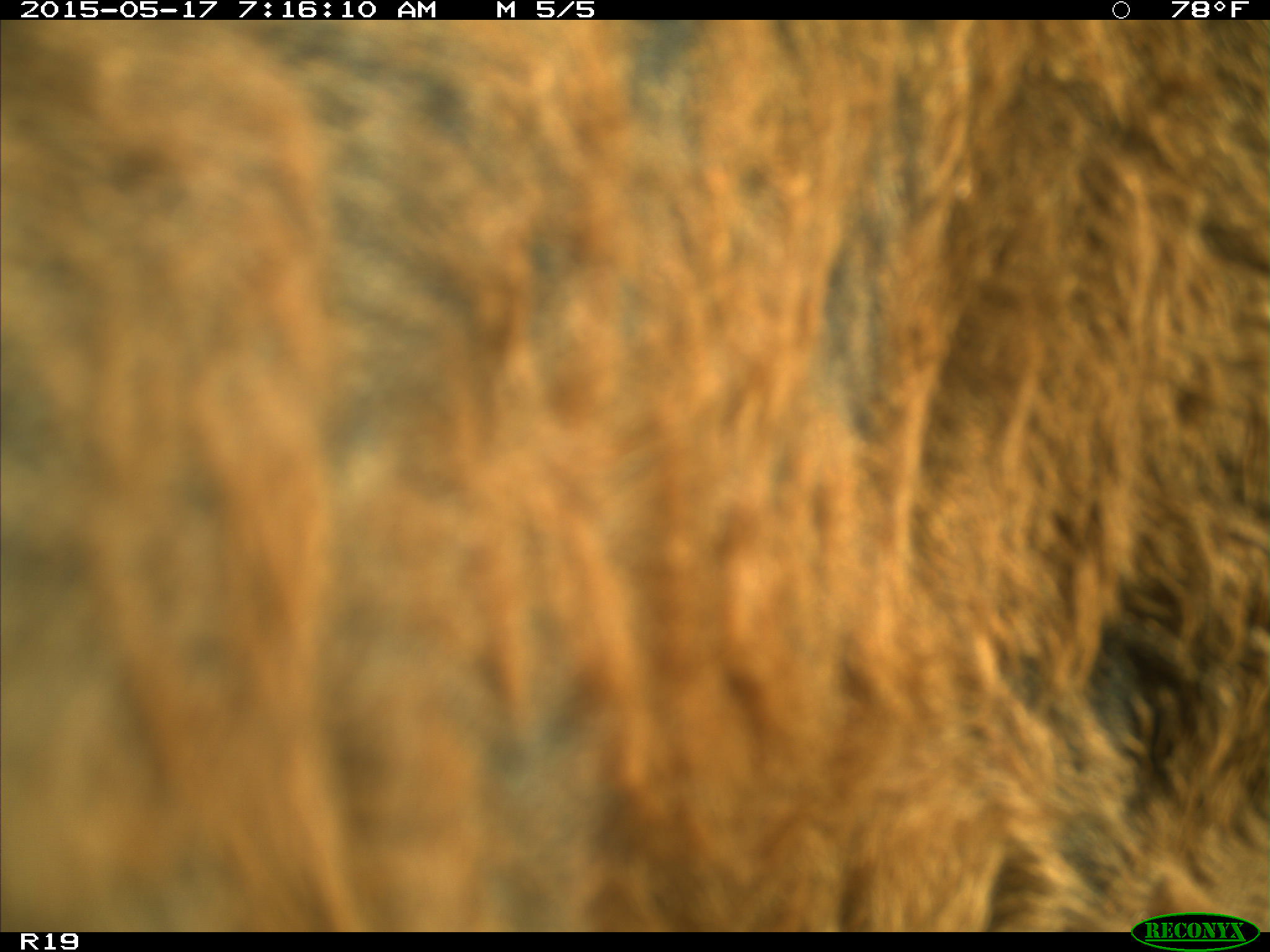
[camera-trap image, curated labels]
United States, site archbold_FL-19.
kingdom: Animalia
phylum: Chordata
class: Mammalia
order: Artiodactyla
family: Bovidae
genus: Bos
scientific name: Bos taurus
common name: domestic cow